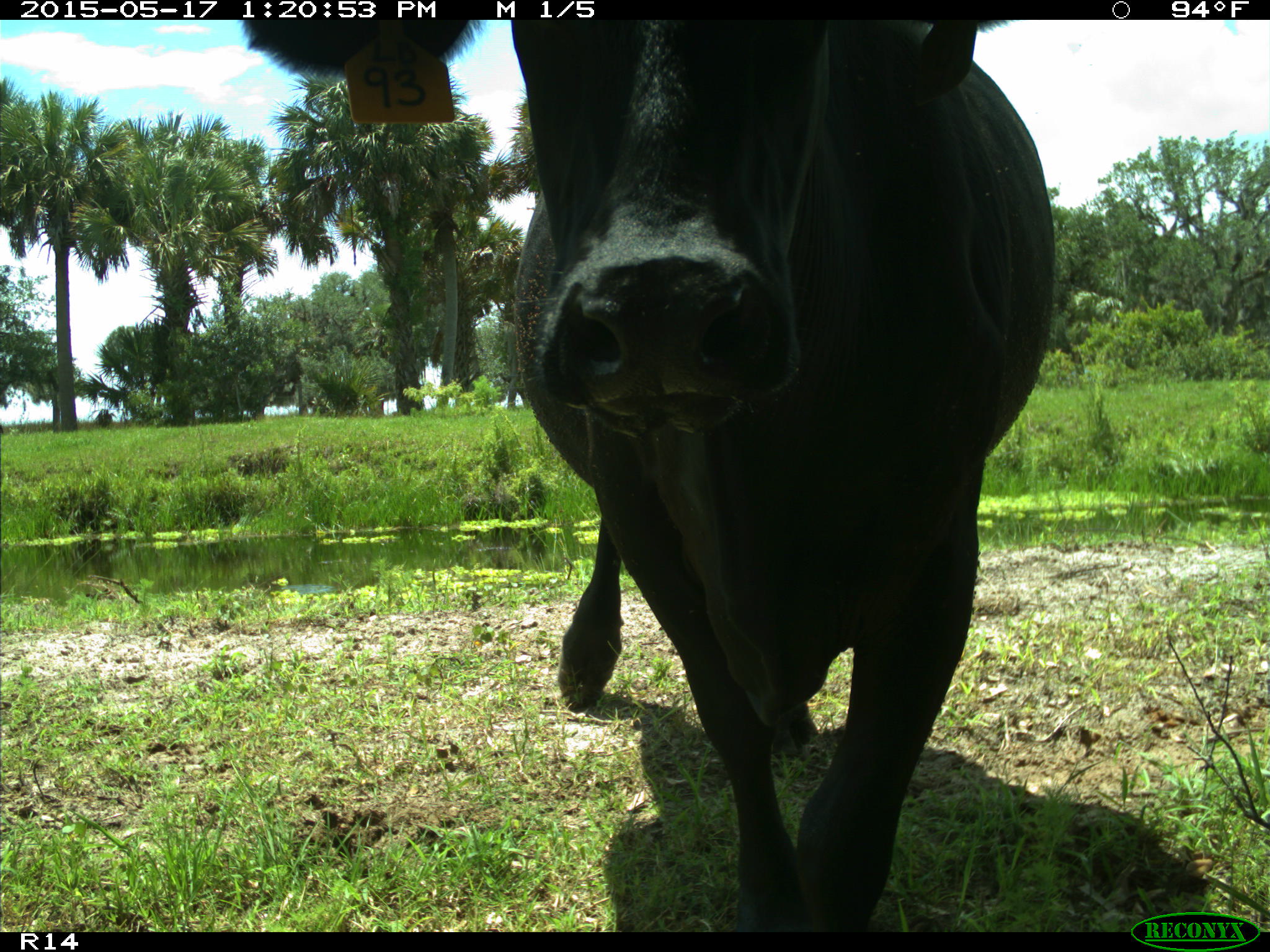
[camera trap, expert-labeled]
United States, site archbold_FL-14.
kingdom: Animalia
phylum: Chordata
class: Mammalia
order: Artiodactyla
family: Bovidae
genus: Bos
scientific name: Bos taurus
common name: domestic cow